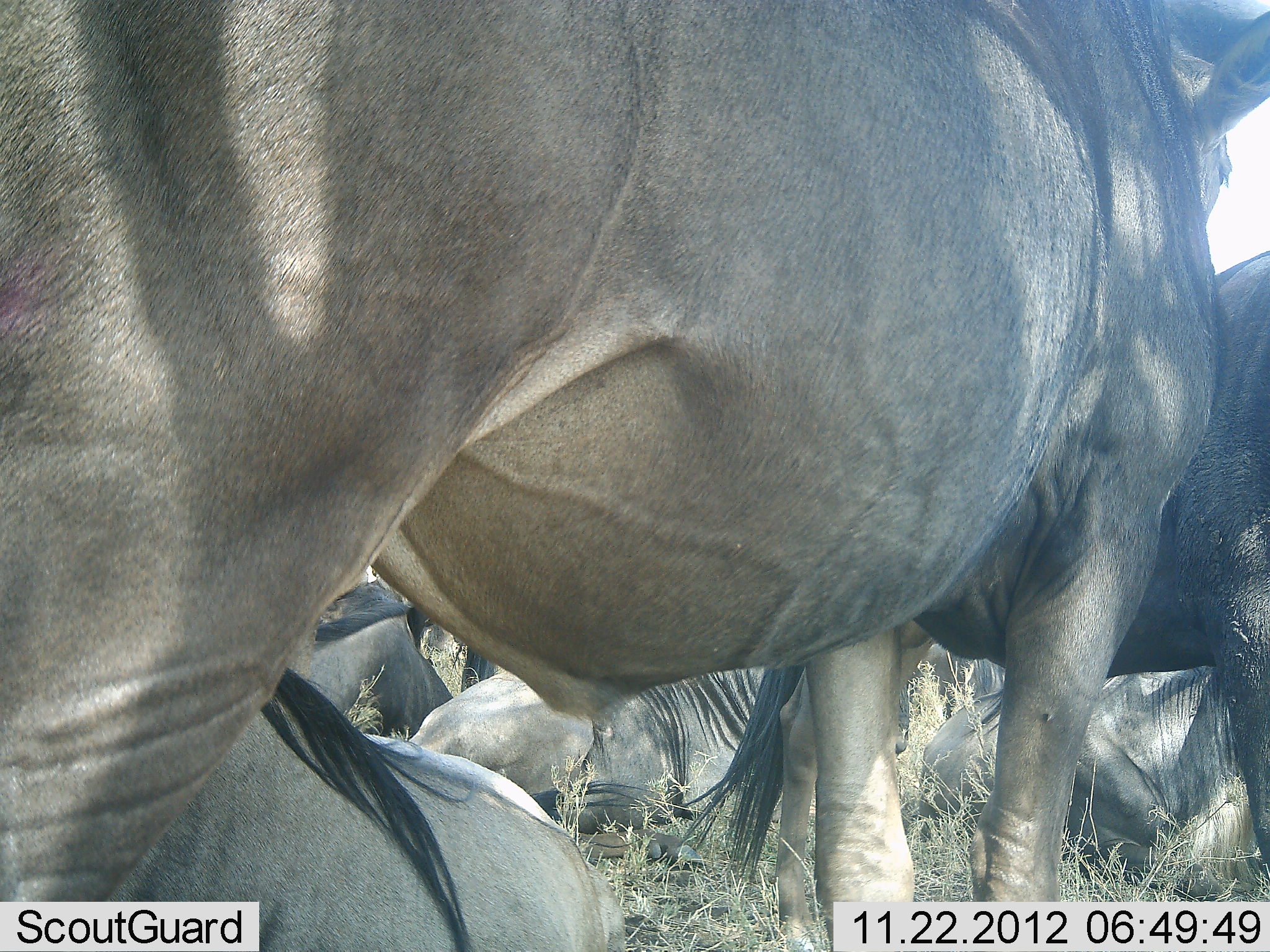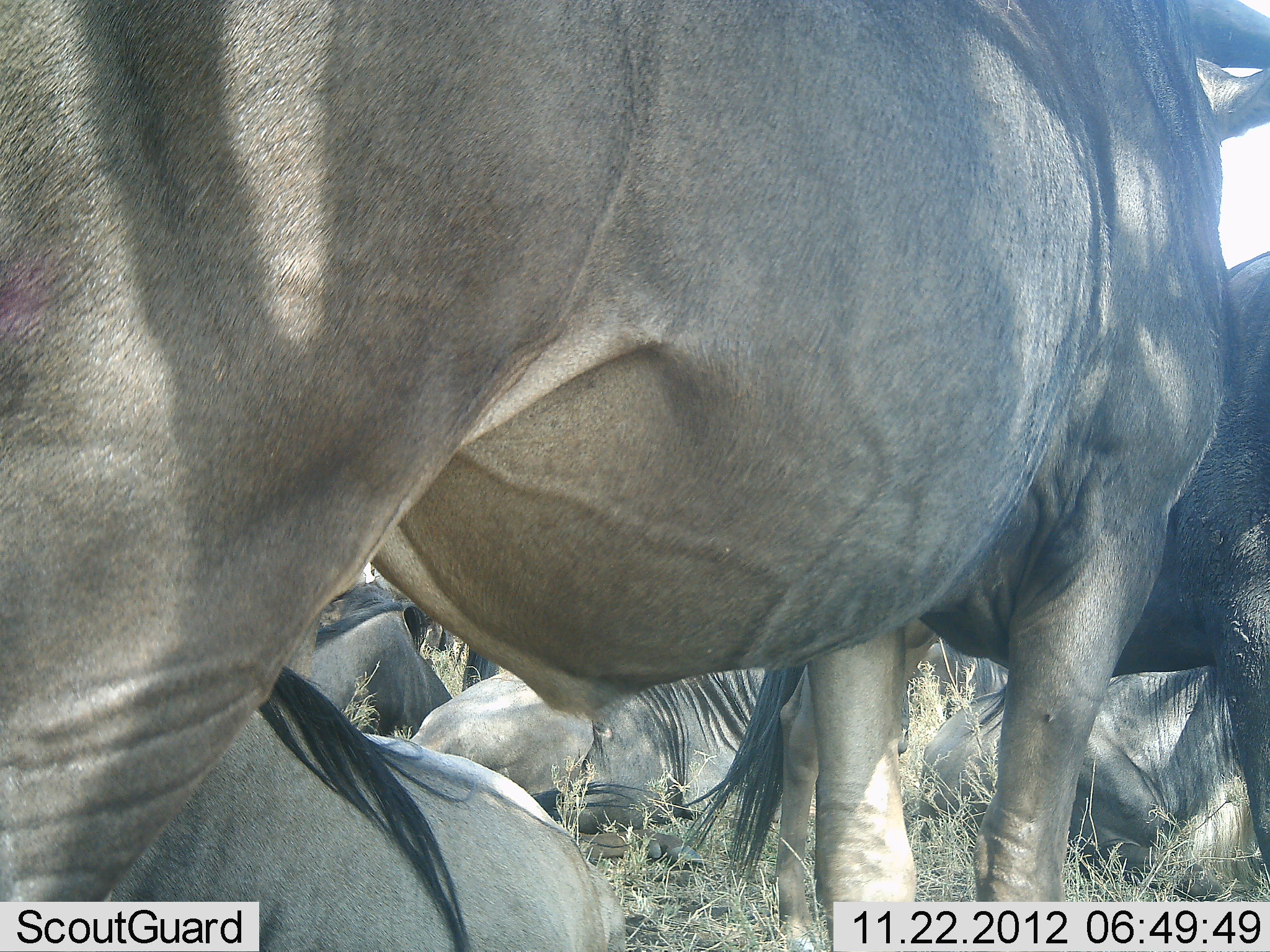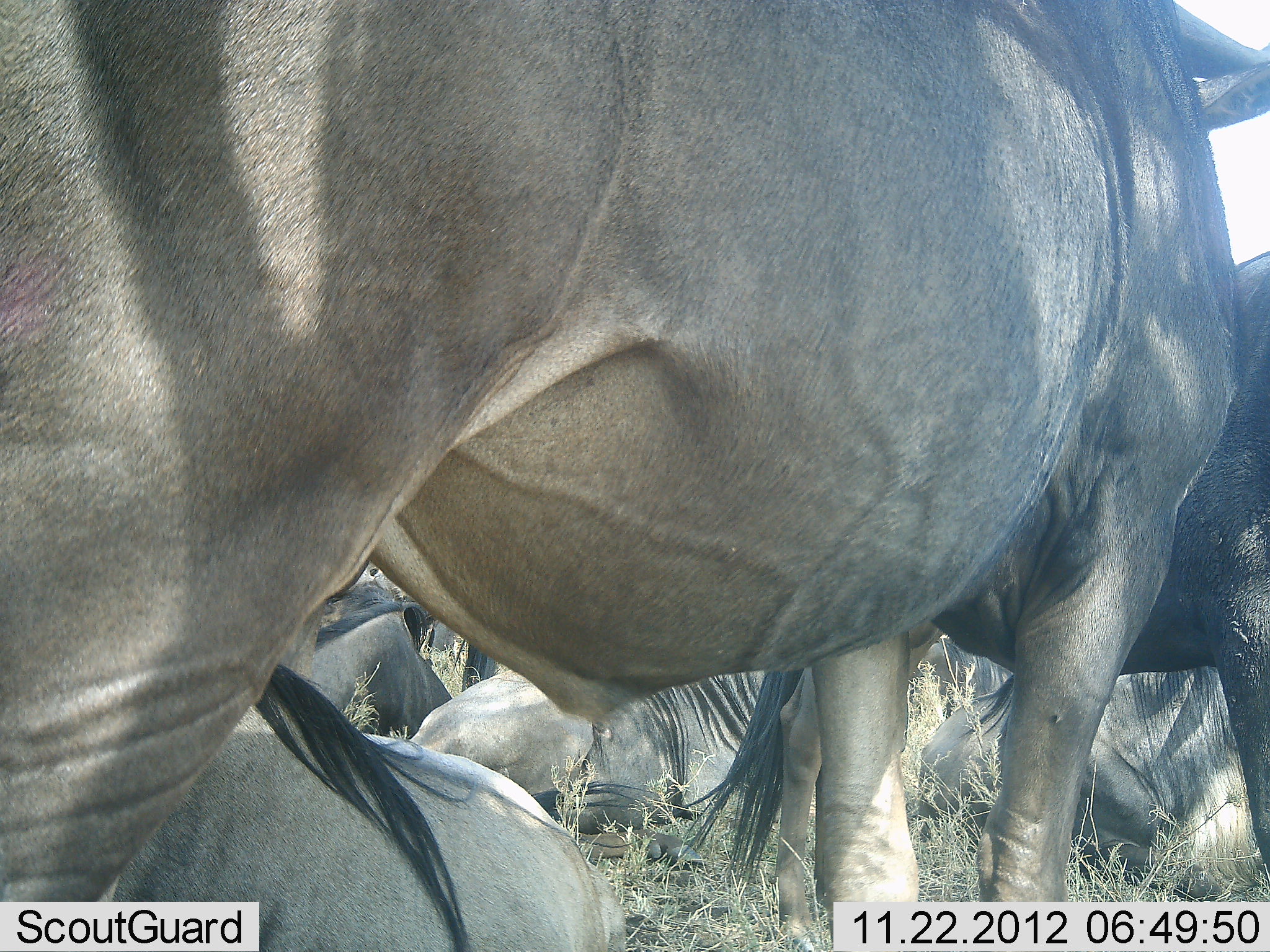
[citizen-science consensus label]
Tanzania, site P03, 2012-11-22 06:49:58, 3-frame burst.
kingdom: Animalia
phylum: Chordata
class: Mammalia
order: Artiodactyla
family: Bovidae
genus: Connochaetes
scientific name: Connochaetes taurinus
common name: blue wildebeest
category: wildebeest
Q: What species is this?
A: Wildebeest (blue wildebeest) (Connochaetes taurinus).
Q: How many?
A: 7.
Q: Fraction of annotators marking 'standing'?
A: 80%.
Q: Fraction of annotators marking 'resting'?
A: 90%.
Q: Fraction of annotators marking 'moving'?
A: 0%.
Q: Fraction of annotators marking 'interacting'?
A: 20%.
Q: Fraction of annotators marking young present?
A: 20%.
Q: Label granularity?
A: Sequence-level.